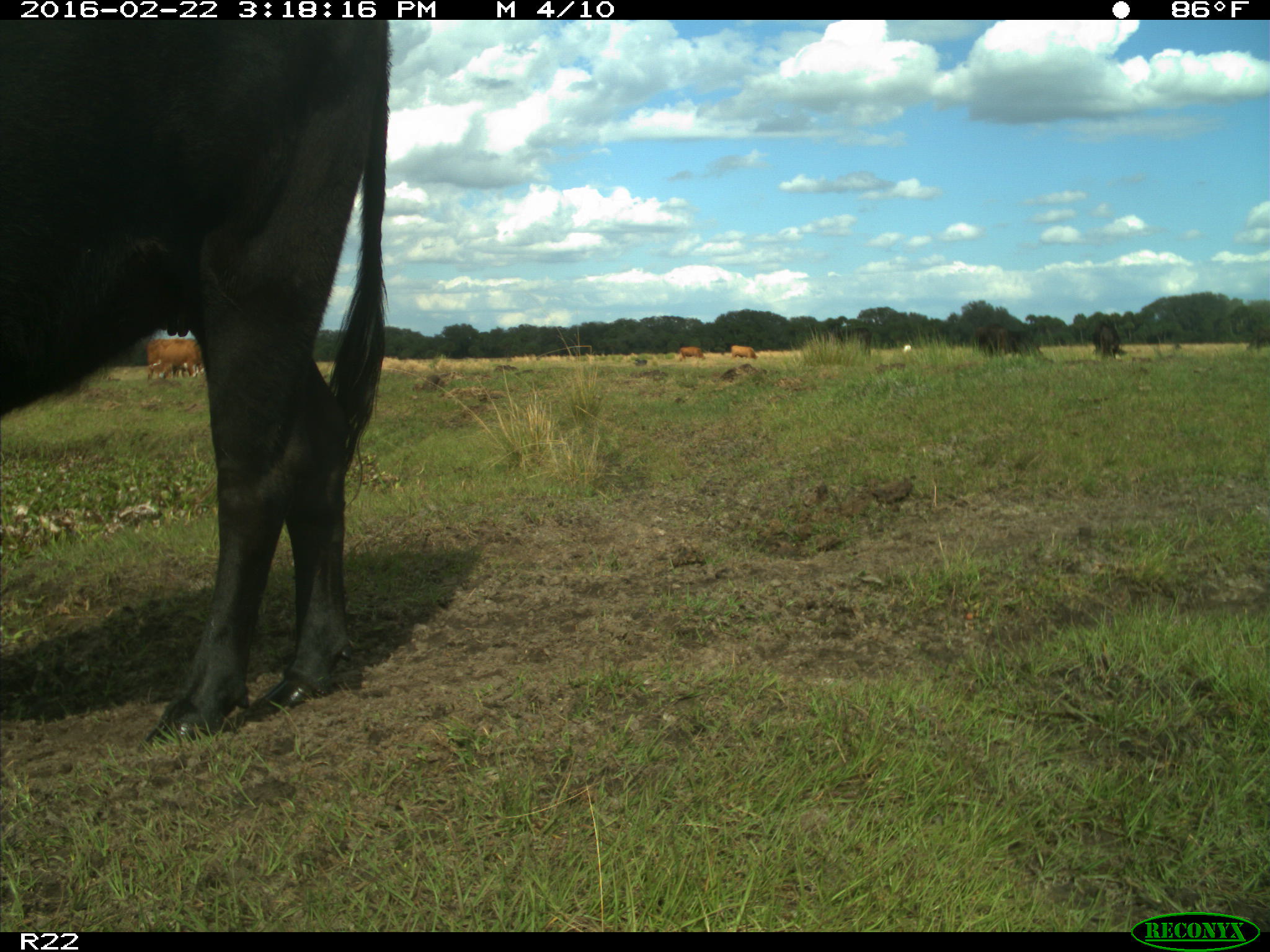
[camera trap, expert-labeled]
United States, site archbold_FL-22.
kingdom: Animalia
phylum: Chordata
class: Mammalia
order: Artiodactyla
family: Bovidae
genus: Bos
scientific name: Bos taurus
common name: domestic cow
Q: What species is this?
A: Bos taurus (domestic cow).